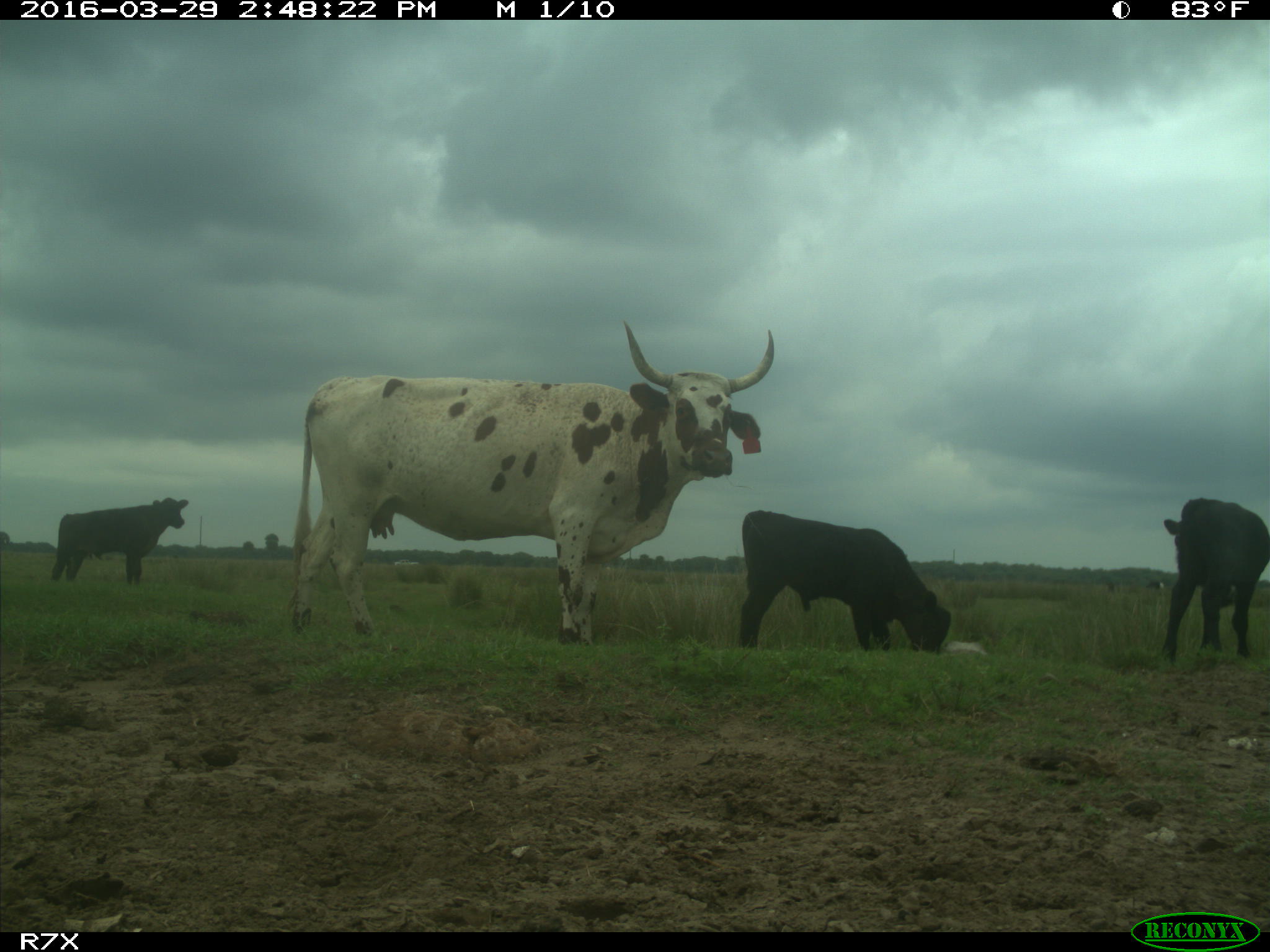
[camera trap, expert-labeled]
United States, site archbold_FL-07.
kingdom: Animalia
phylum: Chordata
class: Mammalia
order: Artiodactyla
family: Bovidae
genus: Bos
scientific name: Bos taurus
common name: domestic cow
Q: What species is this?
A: Bos taurus (domestic cow).